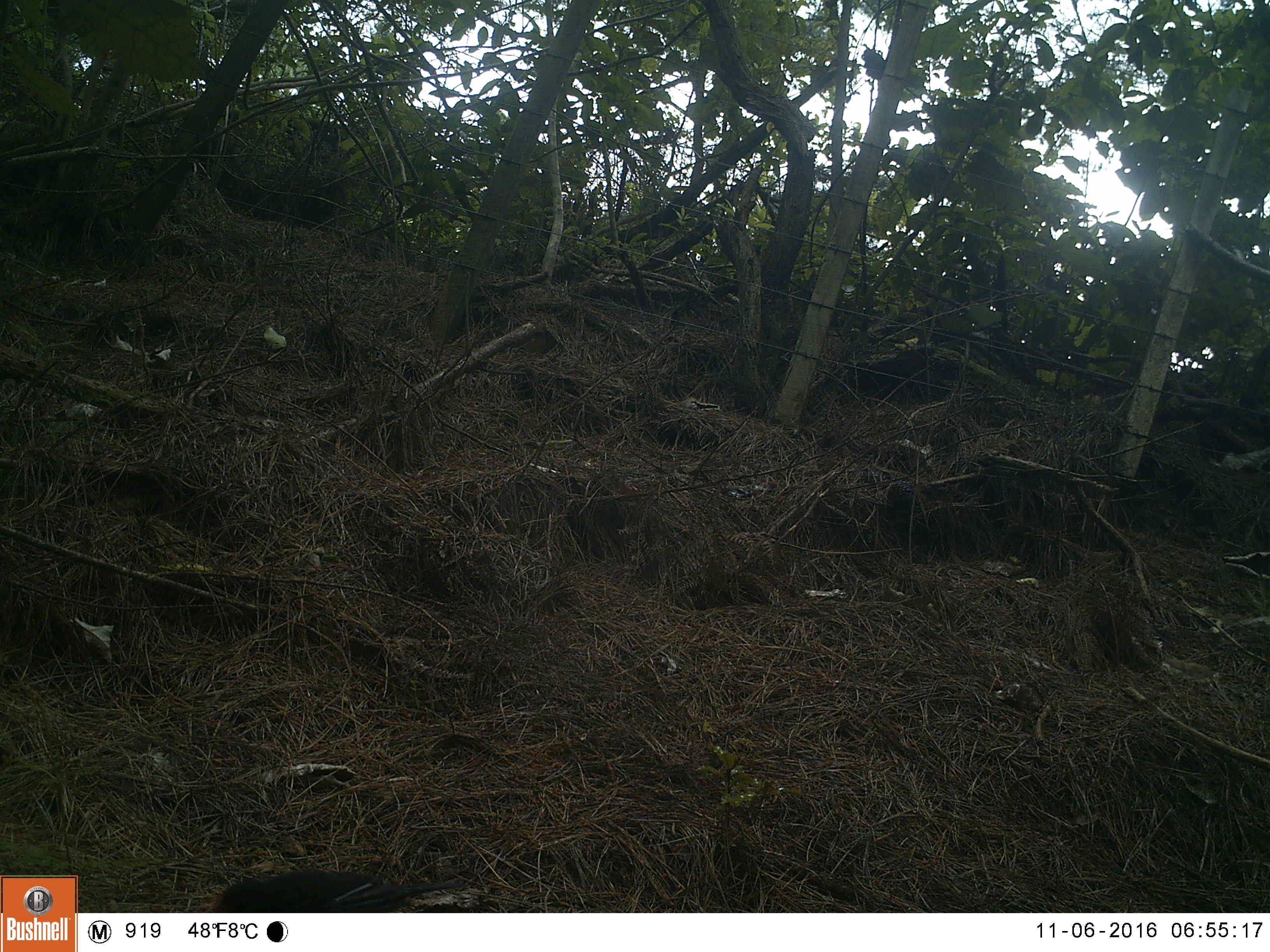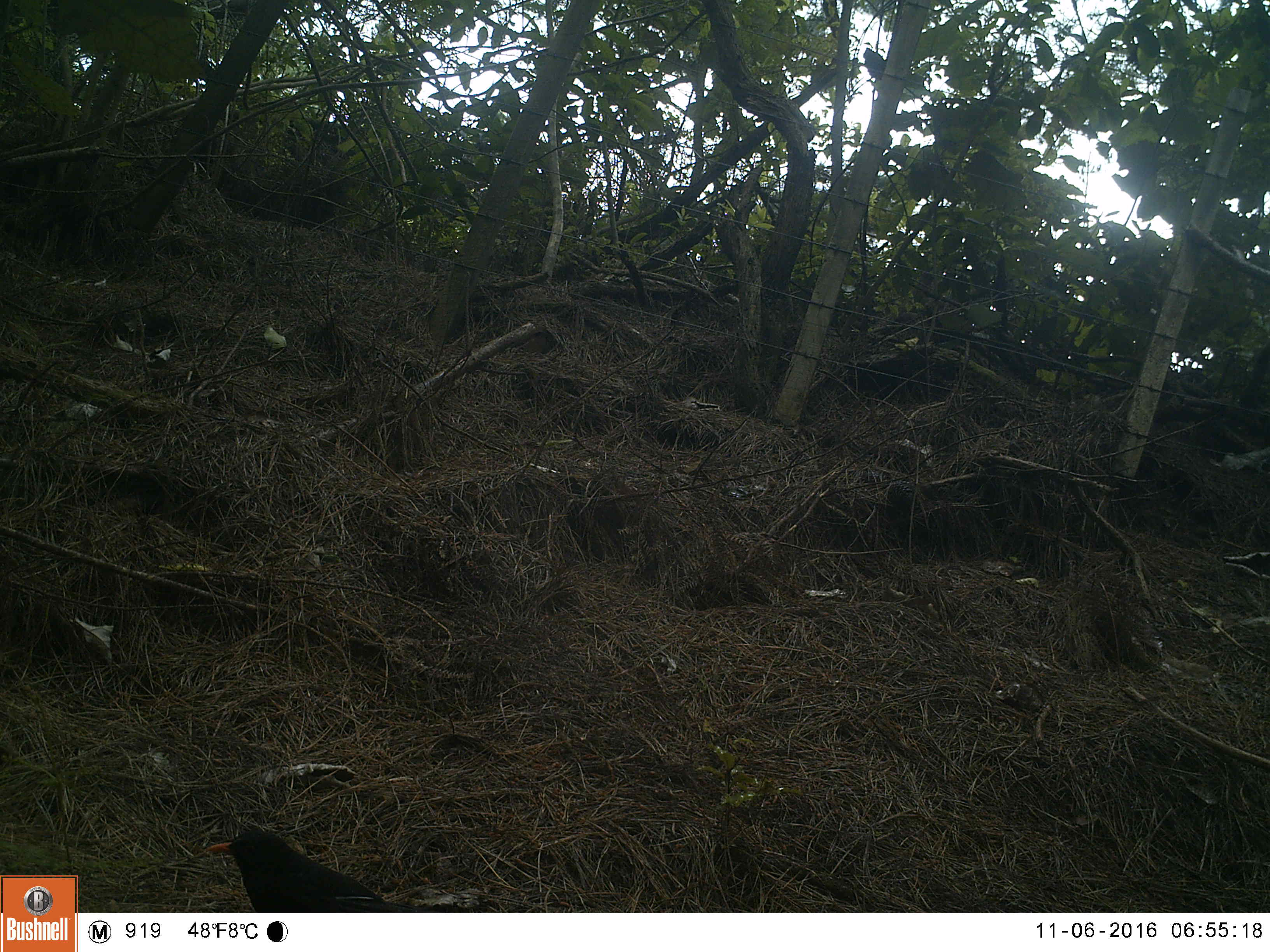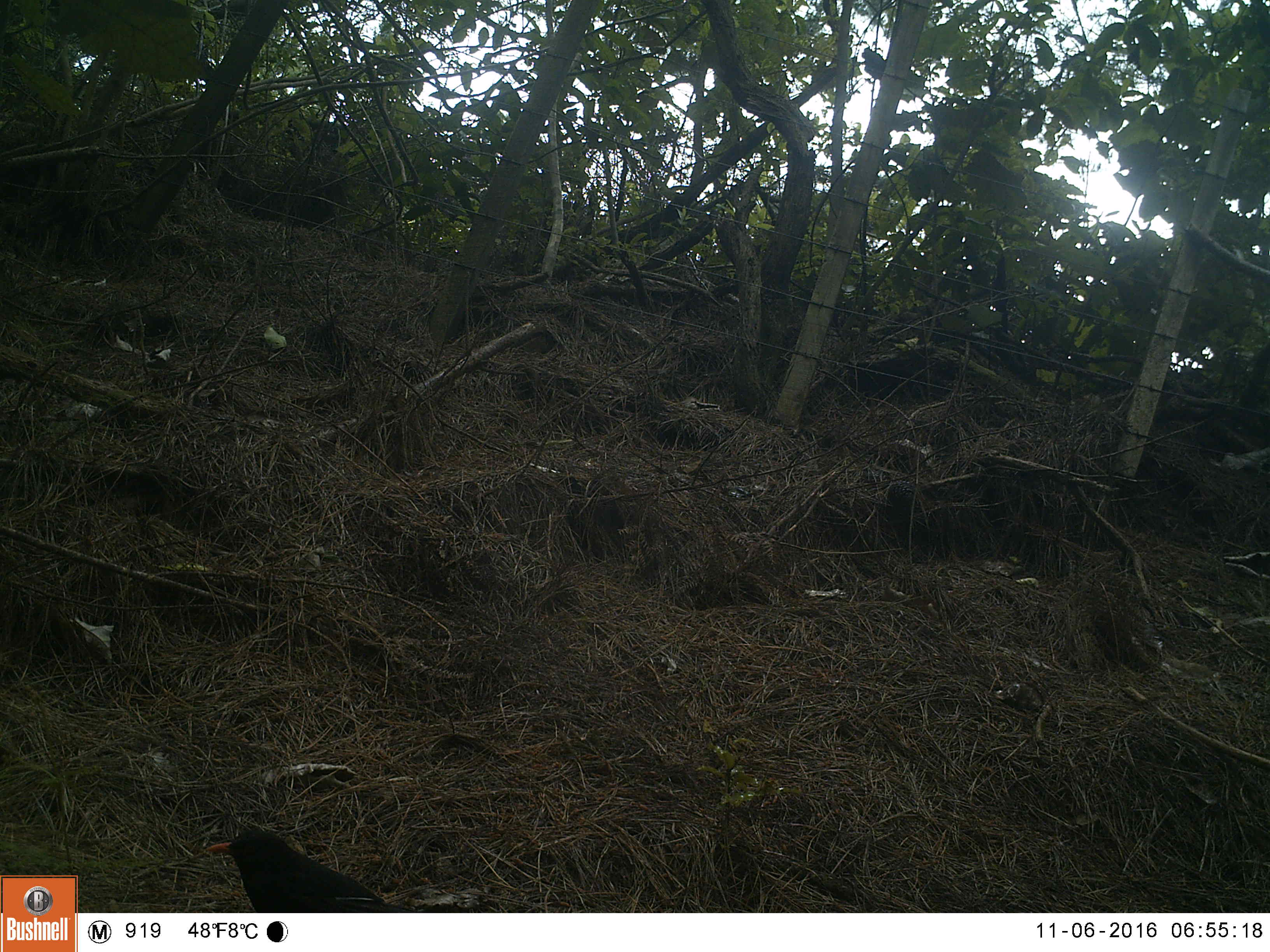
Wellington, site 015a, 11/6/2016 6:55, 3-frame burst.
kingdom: Animalia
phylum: Chordata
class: Aves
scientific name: Aves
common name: bird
Bird (Aves).